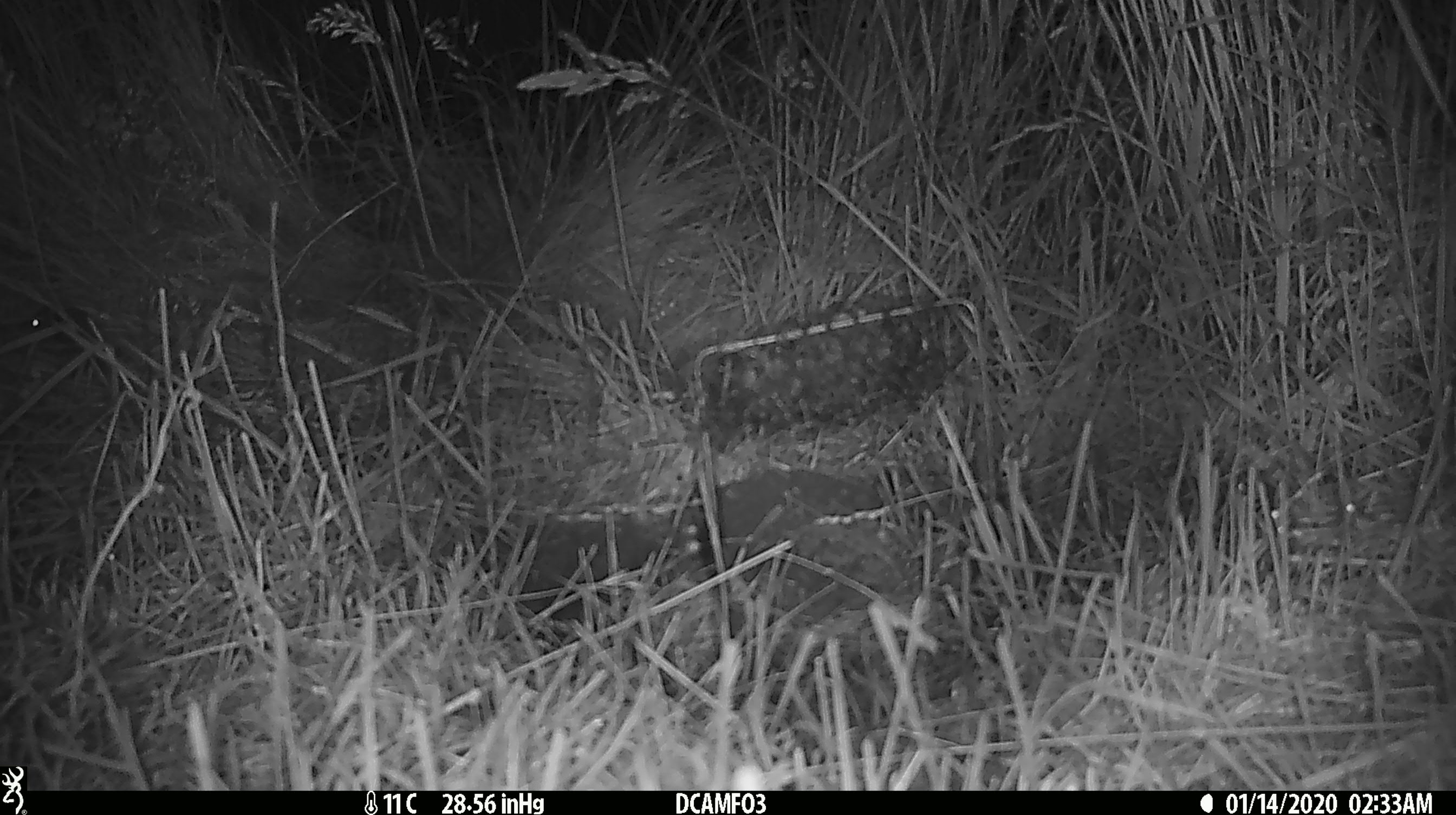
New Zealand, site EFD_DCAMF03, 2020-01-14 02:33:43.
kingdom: Animalia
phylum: Chordata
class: Mammalia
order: Rodentia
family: Muridae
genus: Mus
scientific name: Mus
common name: mouse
Mouse (Mus).